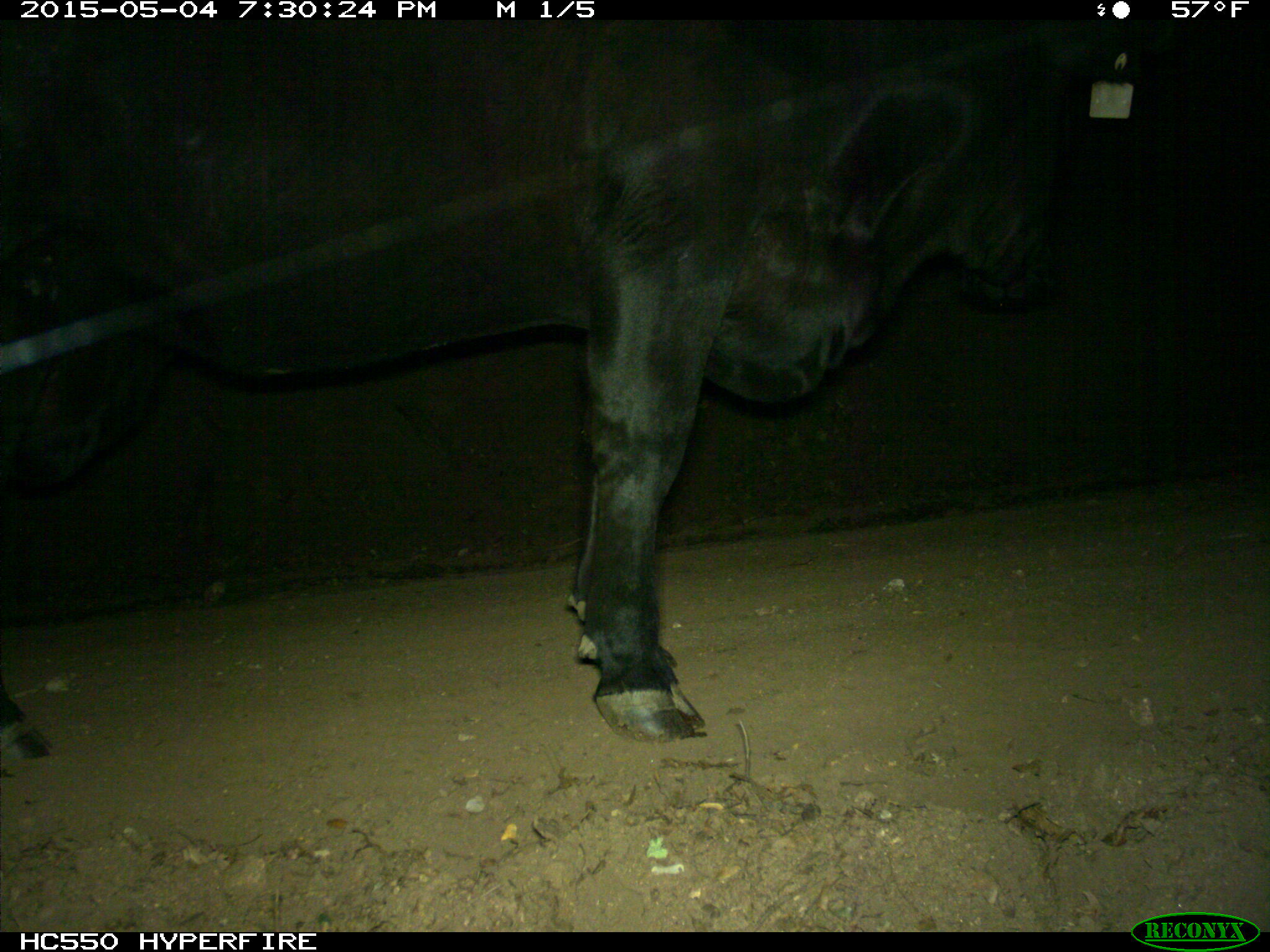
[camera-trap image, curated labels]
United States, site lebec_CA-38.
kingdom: Animalia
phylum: Chordata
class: Mammalia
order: Artiodactyla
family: Bovidae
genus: Bos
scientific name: Bos taurus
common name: domestic cow